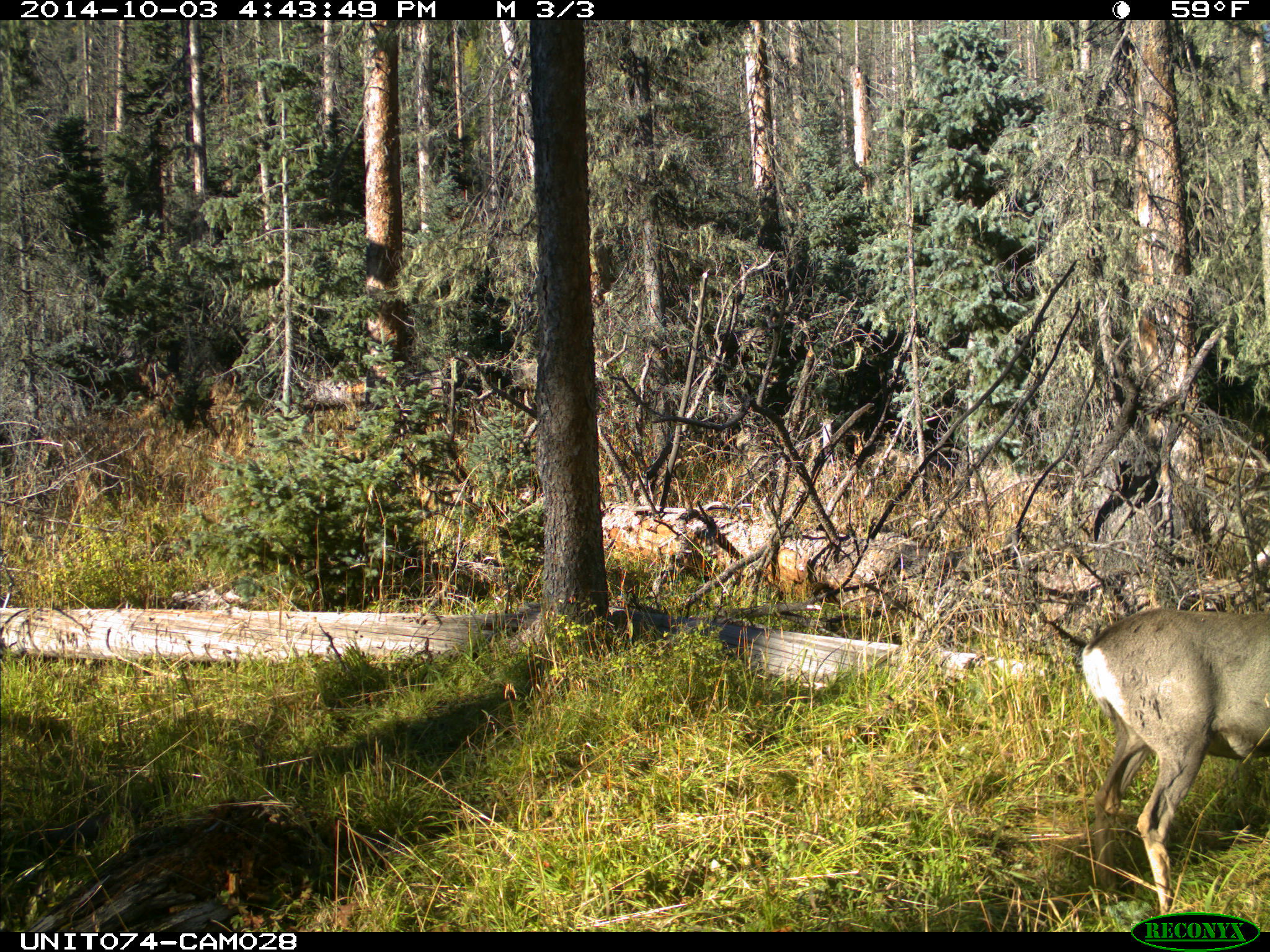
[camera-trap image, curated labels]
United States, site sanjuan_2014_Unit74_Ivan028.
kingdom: Animalia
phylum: Chordata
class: Mammalia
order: Artiodactyla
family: Cervidae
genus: Odocoileus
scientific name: Odocoileus hemionus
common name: mule deer